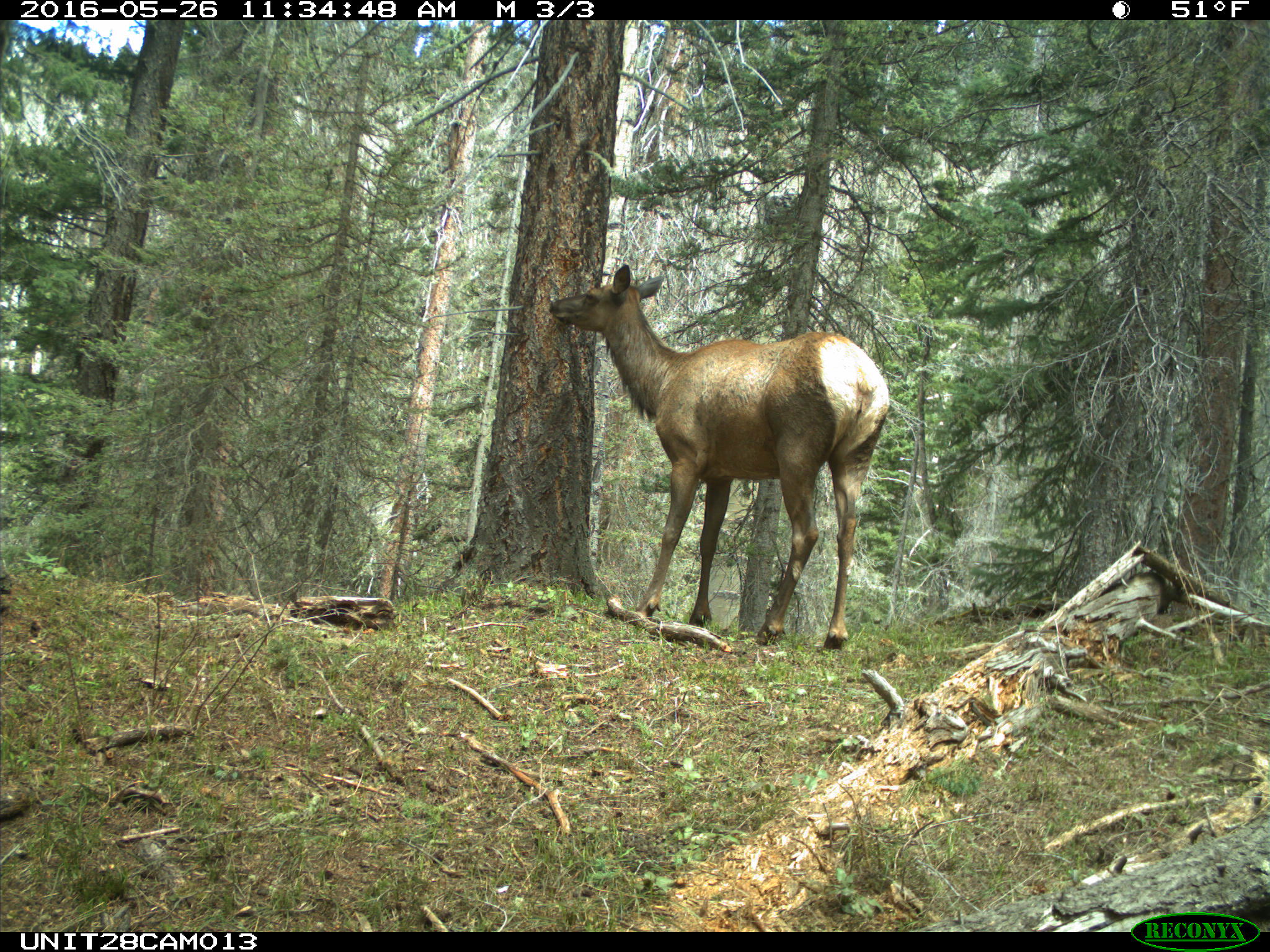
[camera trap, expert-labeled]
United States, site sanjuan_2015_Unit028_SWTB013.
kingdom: Animalia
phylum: Chordata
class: Mammalia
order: Artiodactyla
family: Cervidae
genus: Cervus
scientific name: Cervus elaphus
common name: red deer